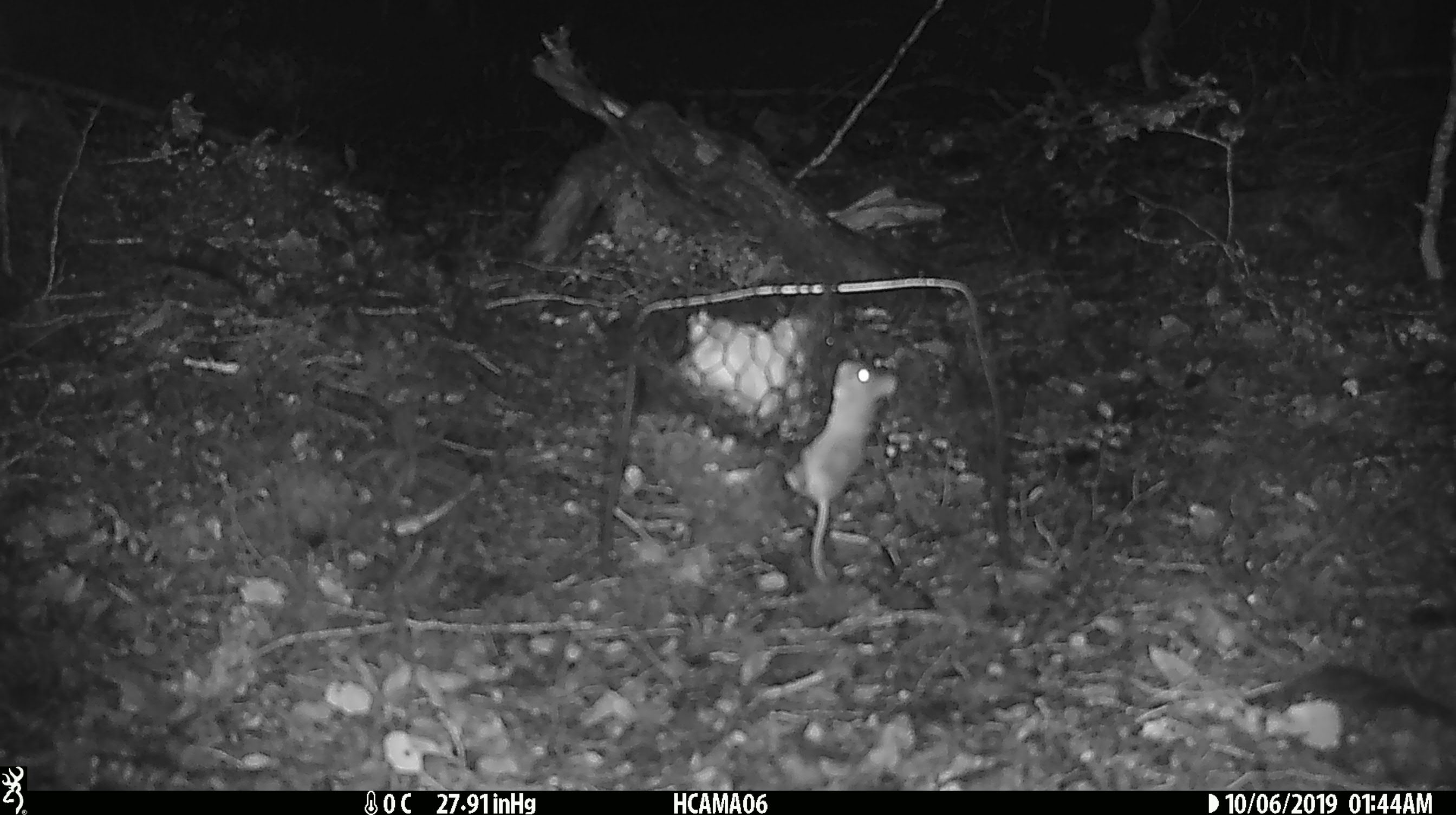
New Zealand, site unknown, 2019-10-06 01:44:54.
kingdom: Animalia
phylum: Chordata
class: Mammalia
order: Rodentia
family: Muridae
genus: Mus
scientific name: Mus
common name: mouse